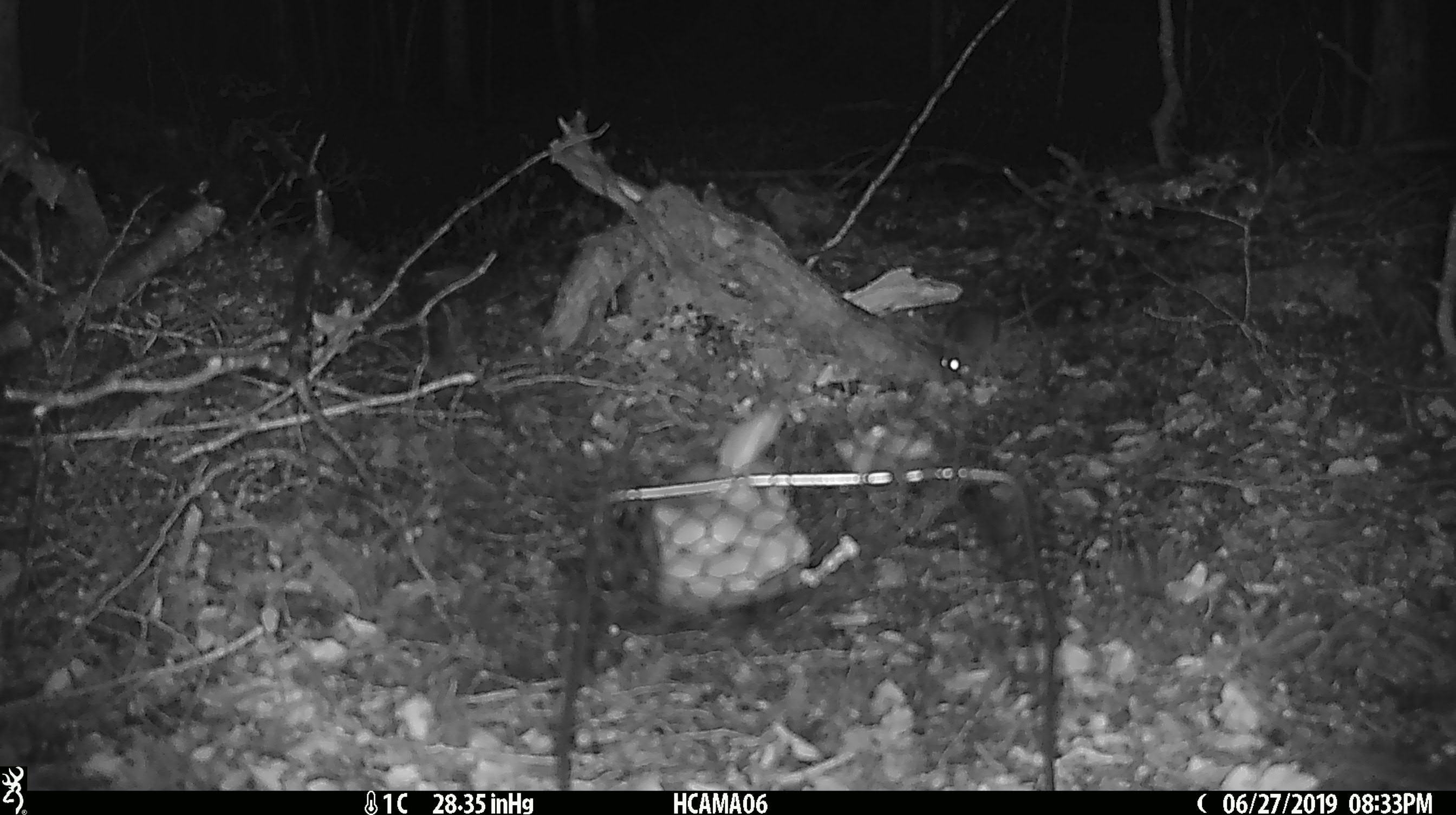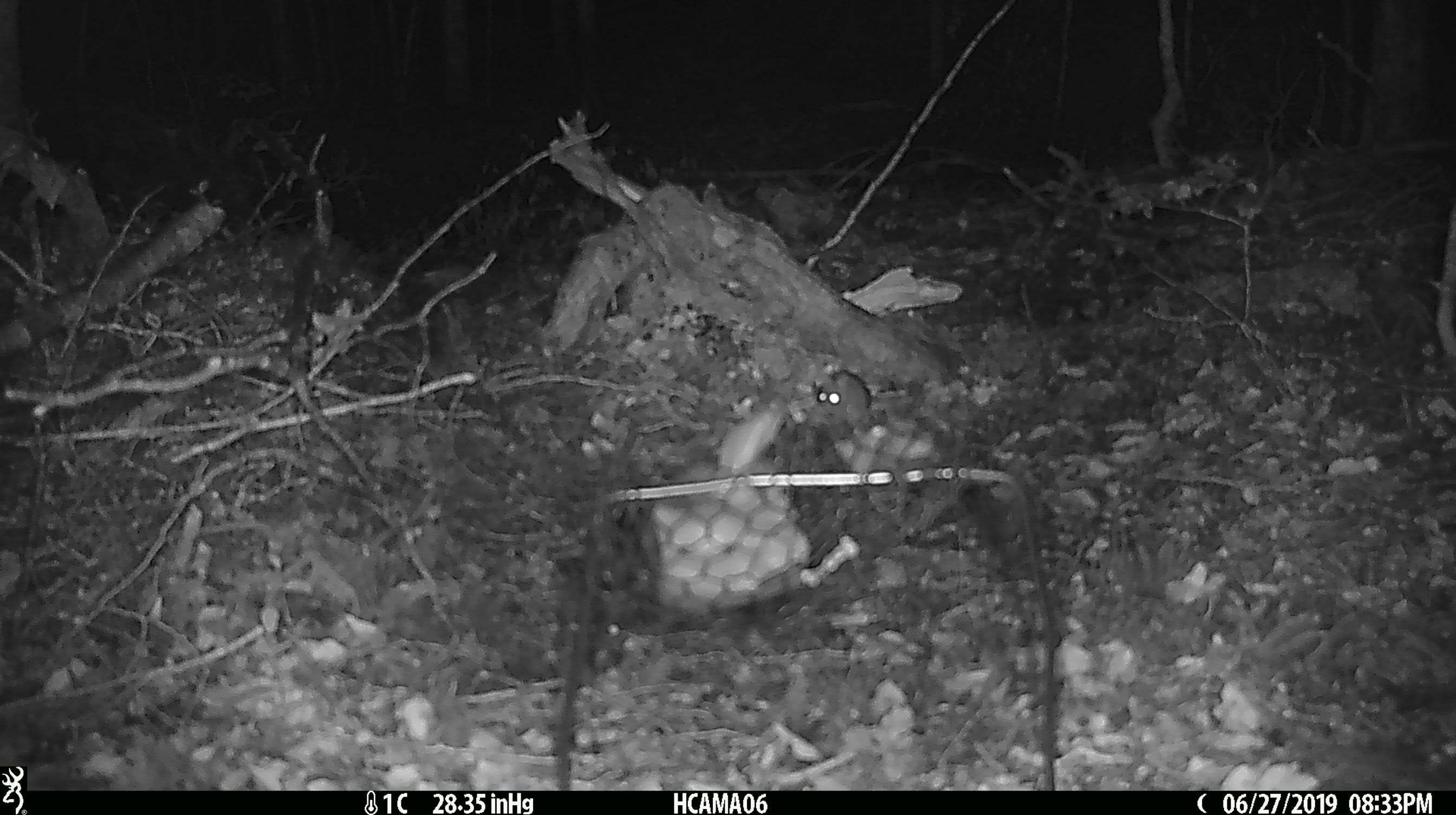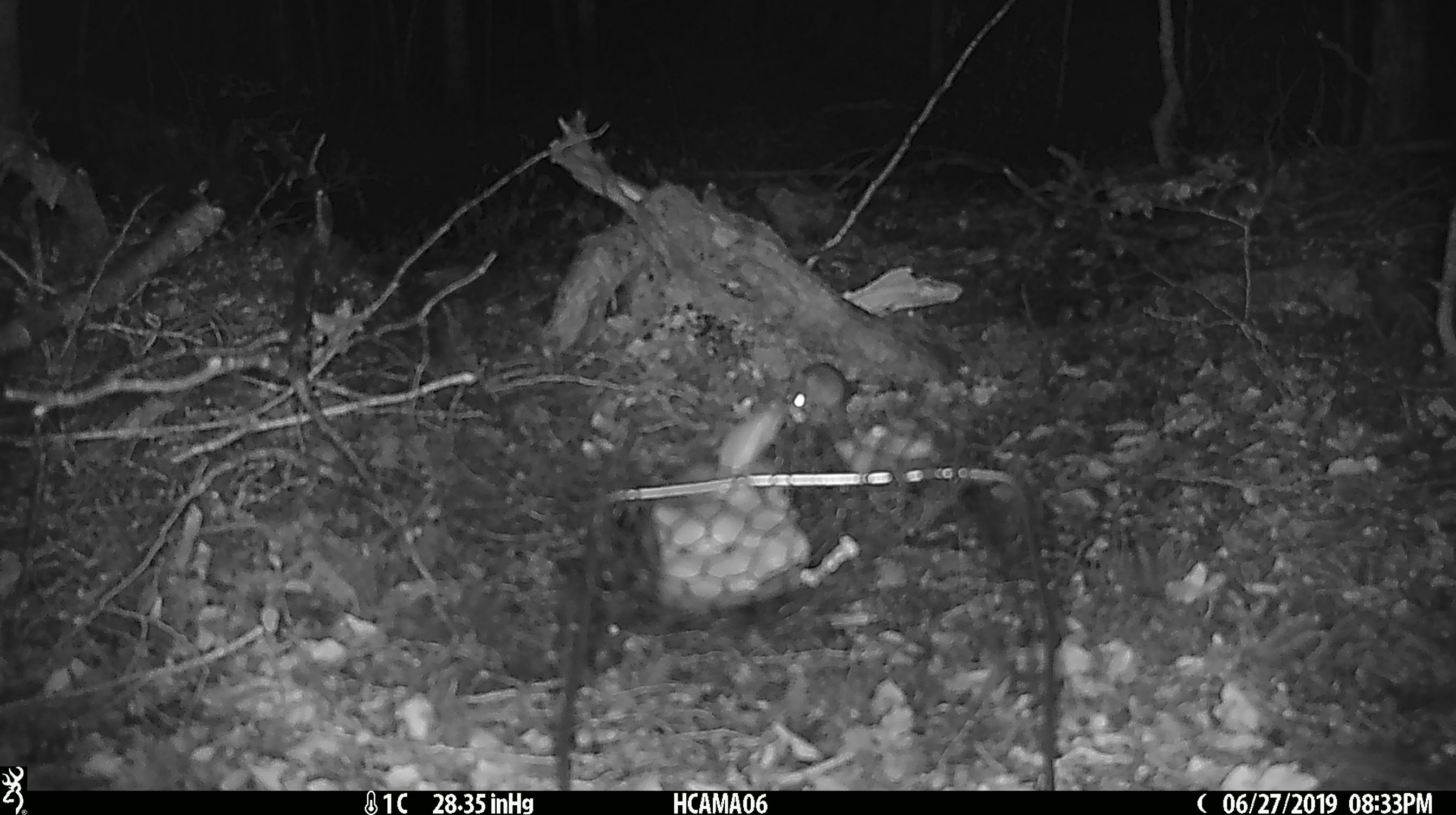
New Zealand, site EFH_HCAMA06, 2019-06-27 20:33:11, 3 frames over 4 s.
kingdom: Animalia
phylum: Chordata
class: Mammalia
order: Rodentia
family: Muridae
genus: Mus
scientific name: Mus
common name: mouse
Mouse (Mus).